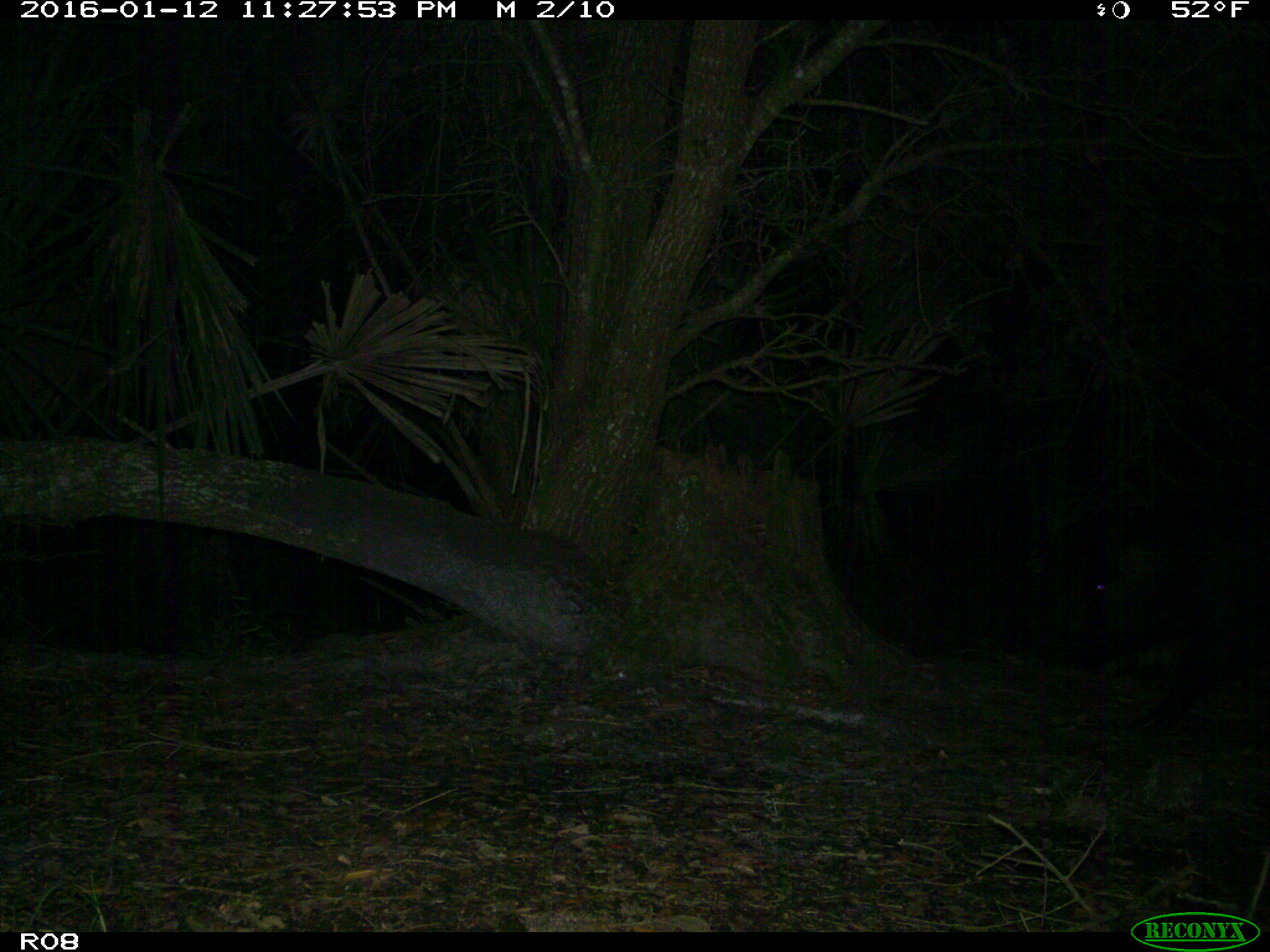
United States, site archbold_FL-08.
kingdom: Animalia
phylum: Chordata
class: Mammalia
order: Artiodactyla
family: Suidae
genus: Sus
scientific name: Sus scrofa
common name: wild boar